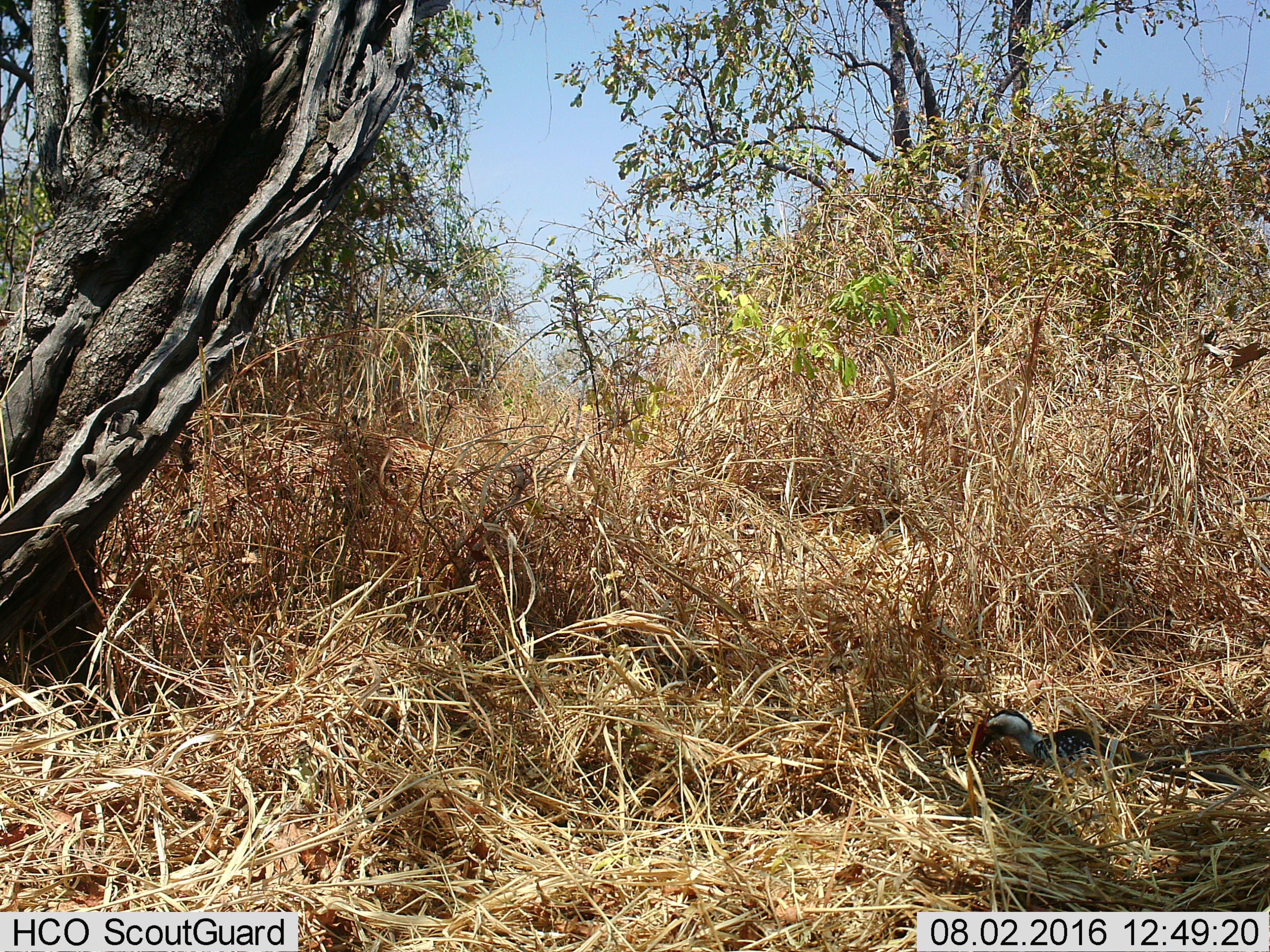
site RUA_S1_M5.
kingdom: Animalia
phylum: Chordata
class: Aves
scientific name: Aves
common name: bird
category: birdother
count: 1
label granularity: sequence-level